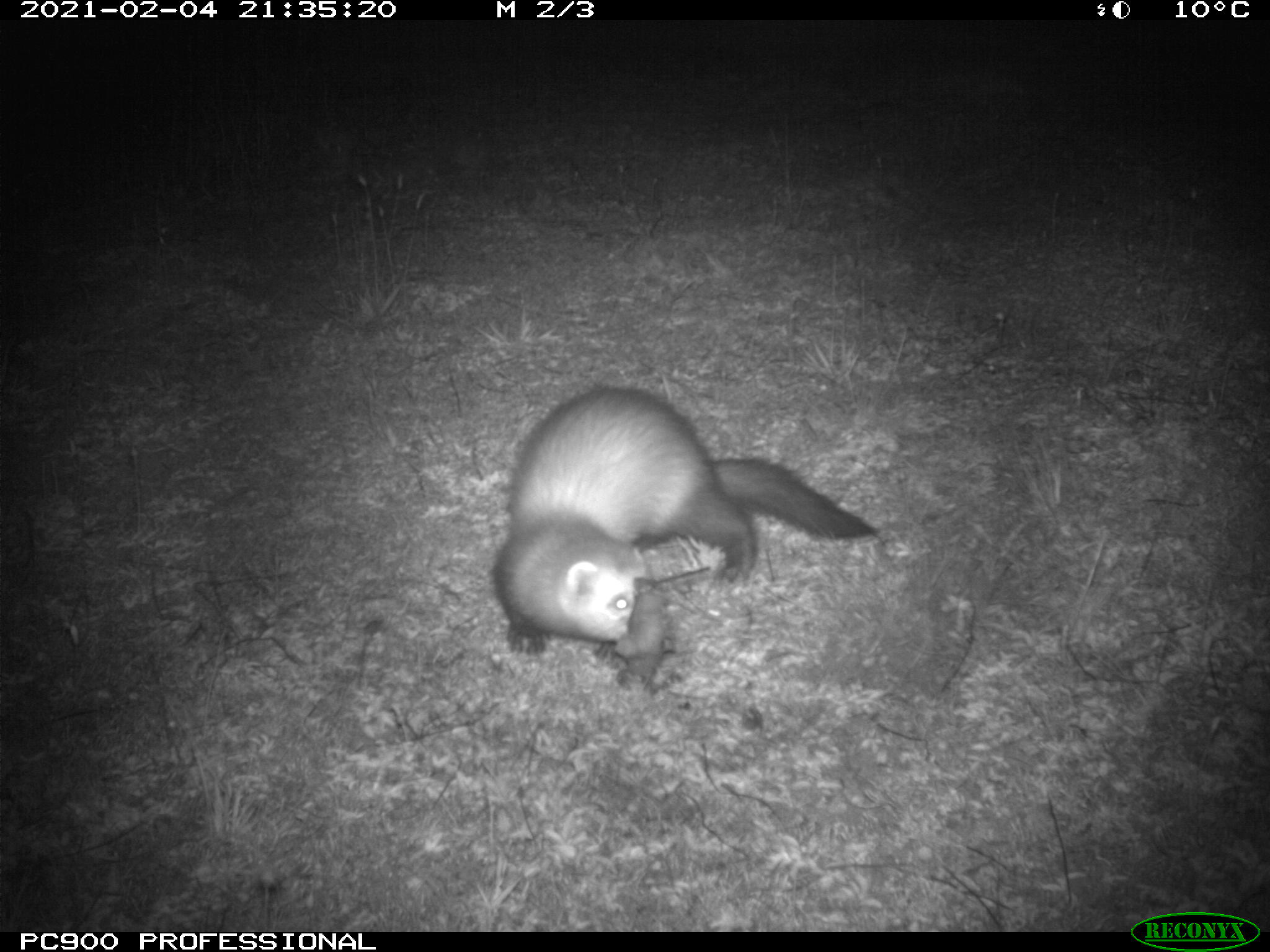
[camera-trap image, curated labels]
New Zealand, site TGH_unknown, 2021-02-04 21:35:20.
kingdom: Animalia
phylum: Chordata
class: Mammalia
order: Carnivora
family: Mustelidae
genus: Mustela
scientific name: Mustela furo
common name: ferret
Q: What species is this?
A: Ferret (Mustela furo).